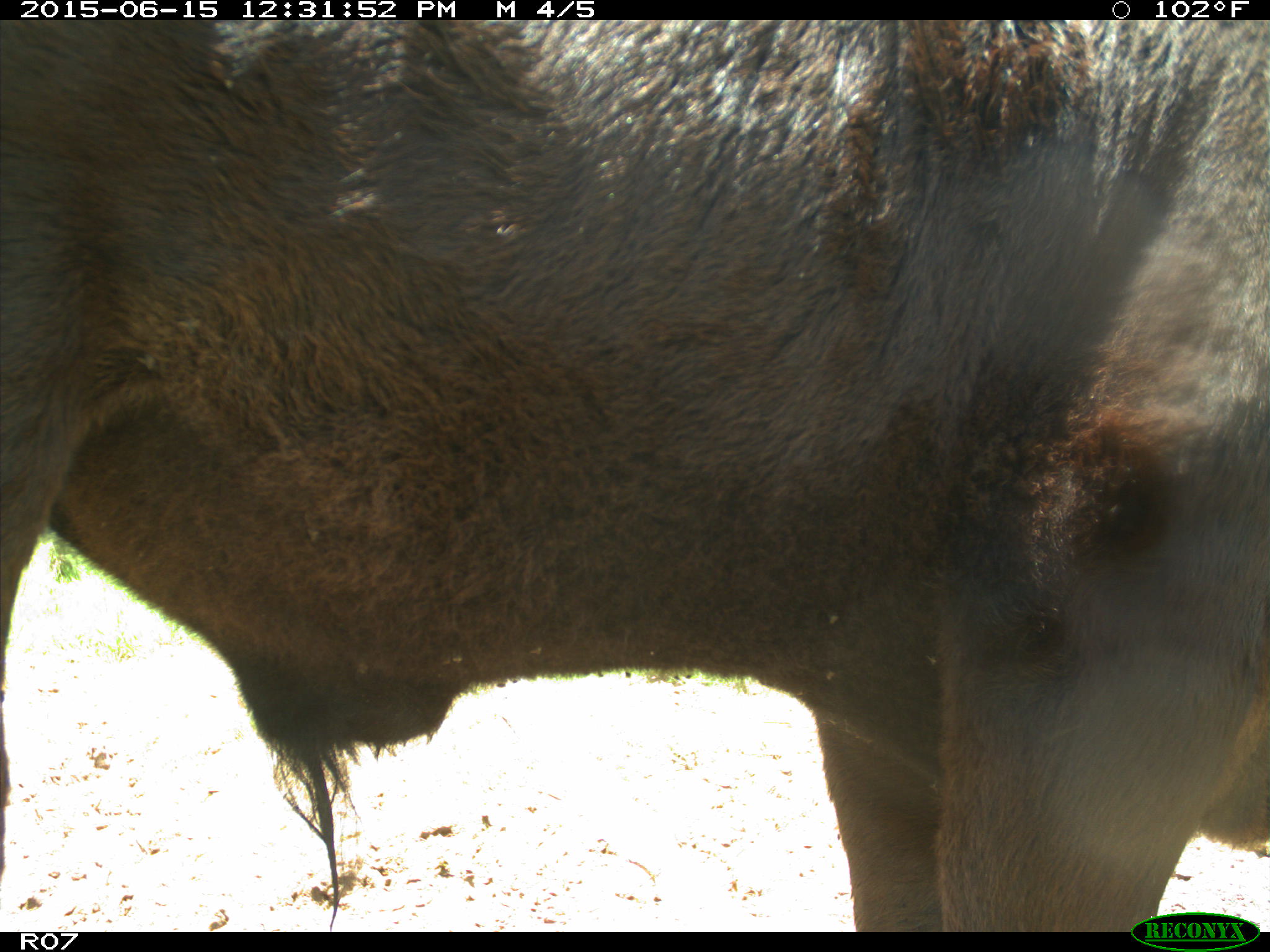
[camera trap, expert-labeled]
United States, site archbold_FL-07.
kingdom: Animalia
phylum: Chordata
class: Mammalia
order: Artiodactyla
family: Bovidae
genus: Bos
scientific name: Bos taurus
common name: domestic cow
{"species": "Bos taurus (domestic cow)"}